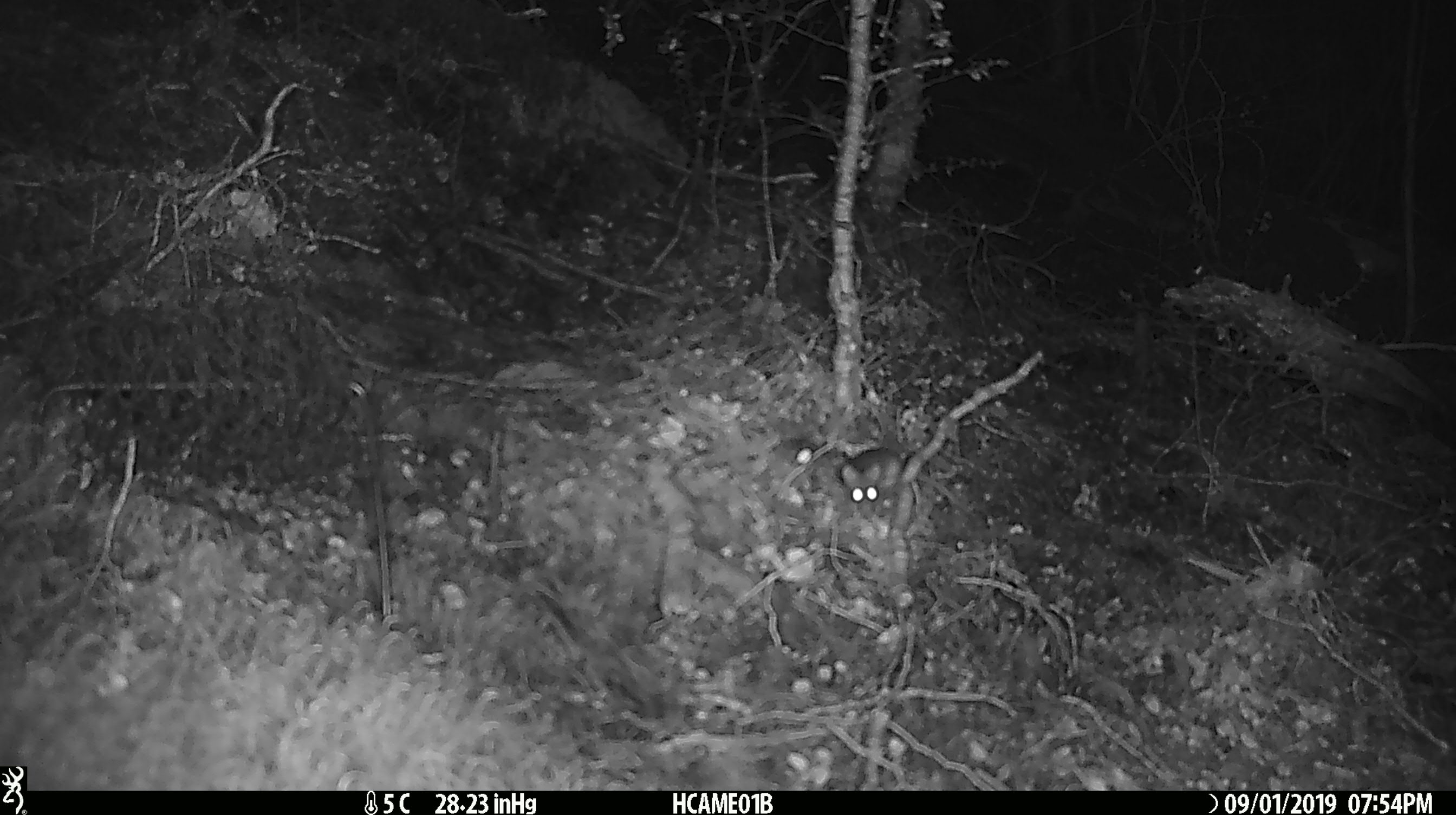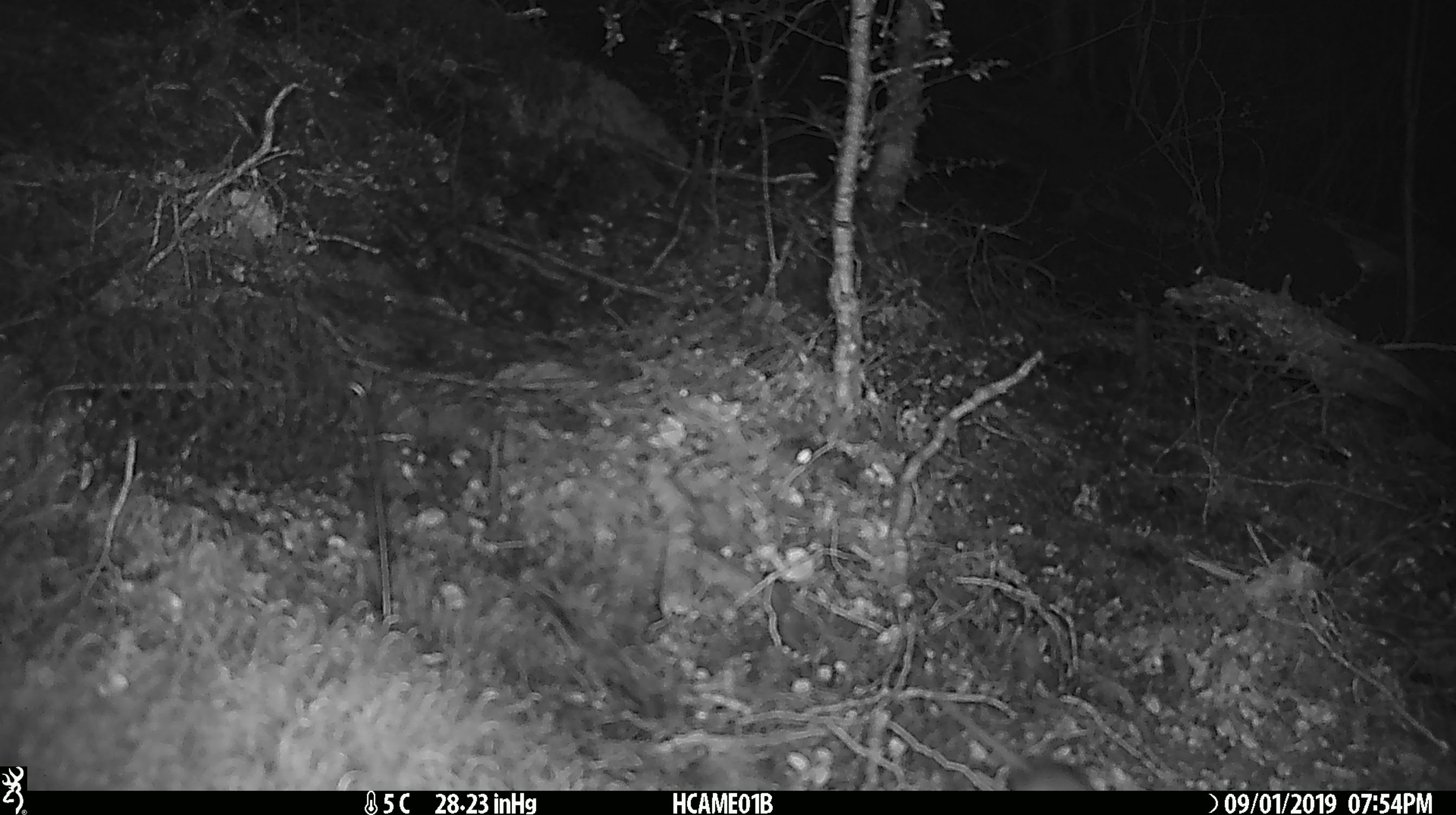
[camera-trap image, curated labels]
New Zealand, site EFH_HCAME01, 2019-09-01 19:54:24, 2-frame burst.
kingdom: Animalia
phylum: Chordata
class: Mammalia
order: Rodentia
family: Muridae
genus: Mus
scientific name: Mus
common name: mouse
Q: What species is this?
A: Mouse (Mus).